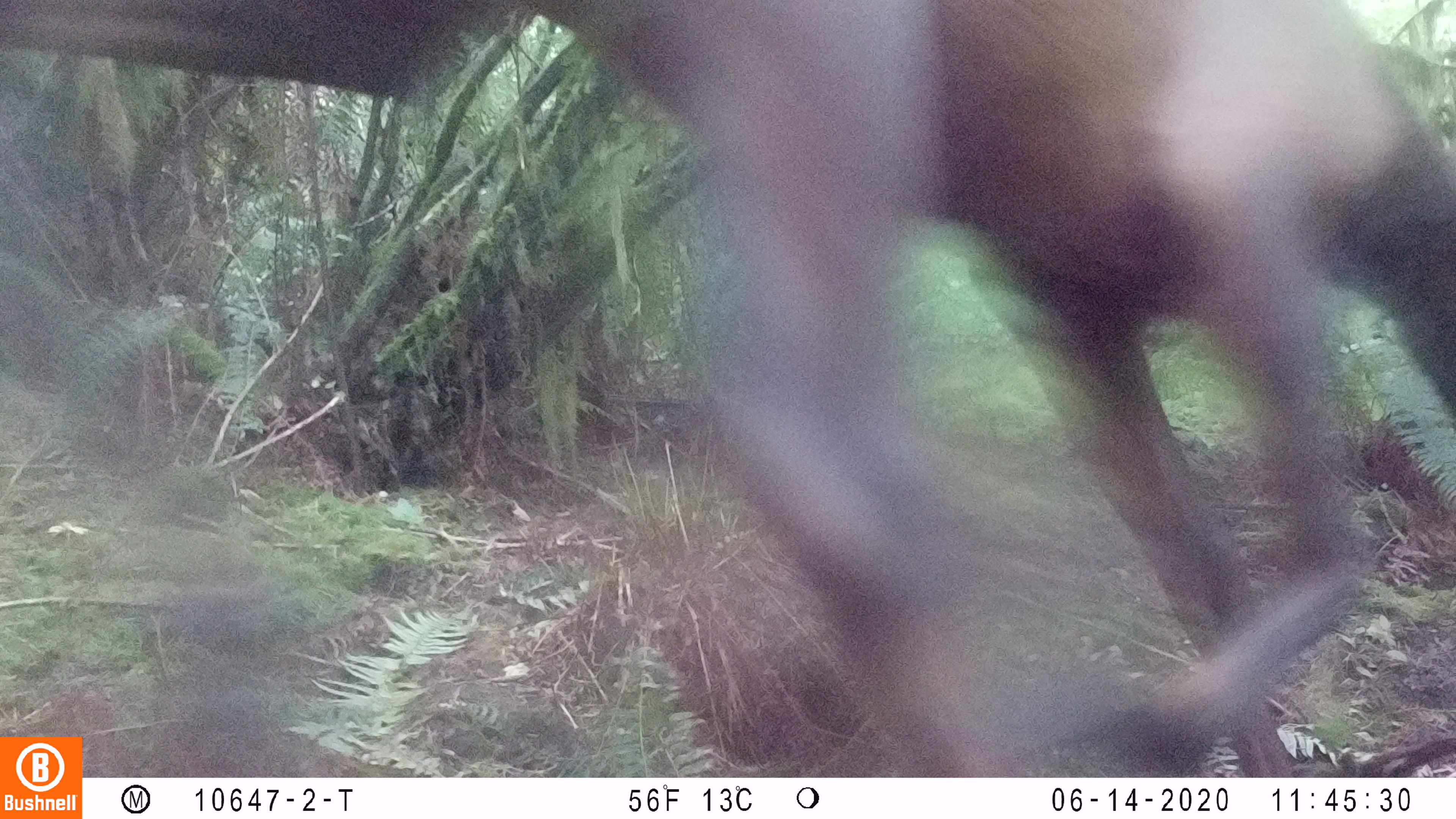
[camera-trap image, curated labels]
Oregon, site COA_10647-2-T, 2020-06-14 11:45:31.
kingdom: Animalia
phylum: Chordata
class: Mammalia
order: Artiodactyla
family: Cervidae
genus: Cervus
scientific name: Cervus canadensis roosevelti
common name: roosevelt elk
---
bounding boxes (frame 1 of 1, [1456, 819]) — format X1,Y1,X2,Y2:
roosevelt elk: 520,1,1449,759